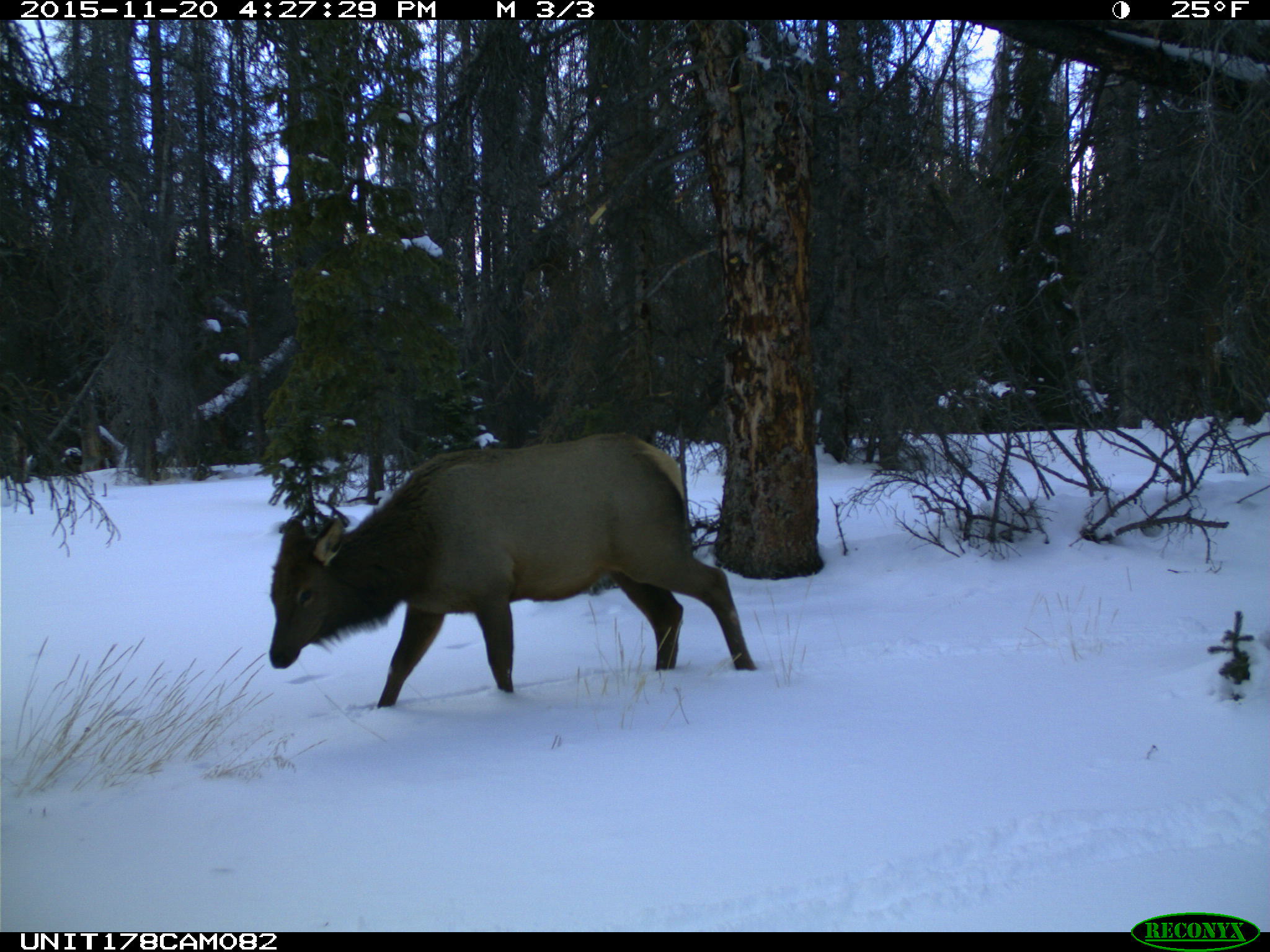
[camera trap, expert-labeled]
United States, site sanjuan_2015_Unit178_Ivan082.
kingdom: Animalia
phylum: Chordata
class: Mammalia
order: Artiodactyla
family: Cervidae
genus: Cervus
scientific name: Cervus elaphus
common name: red deer